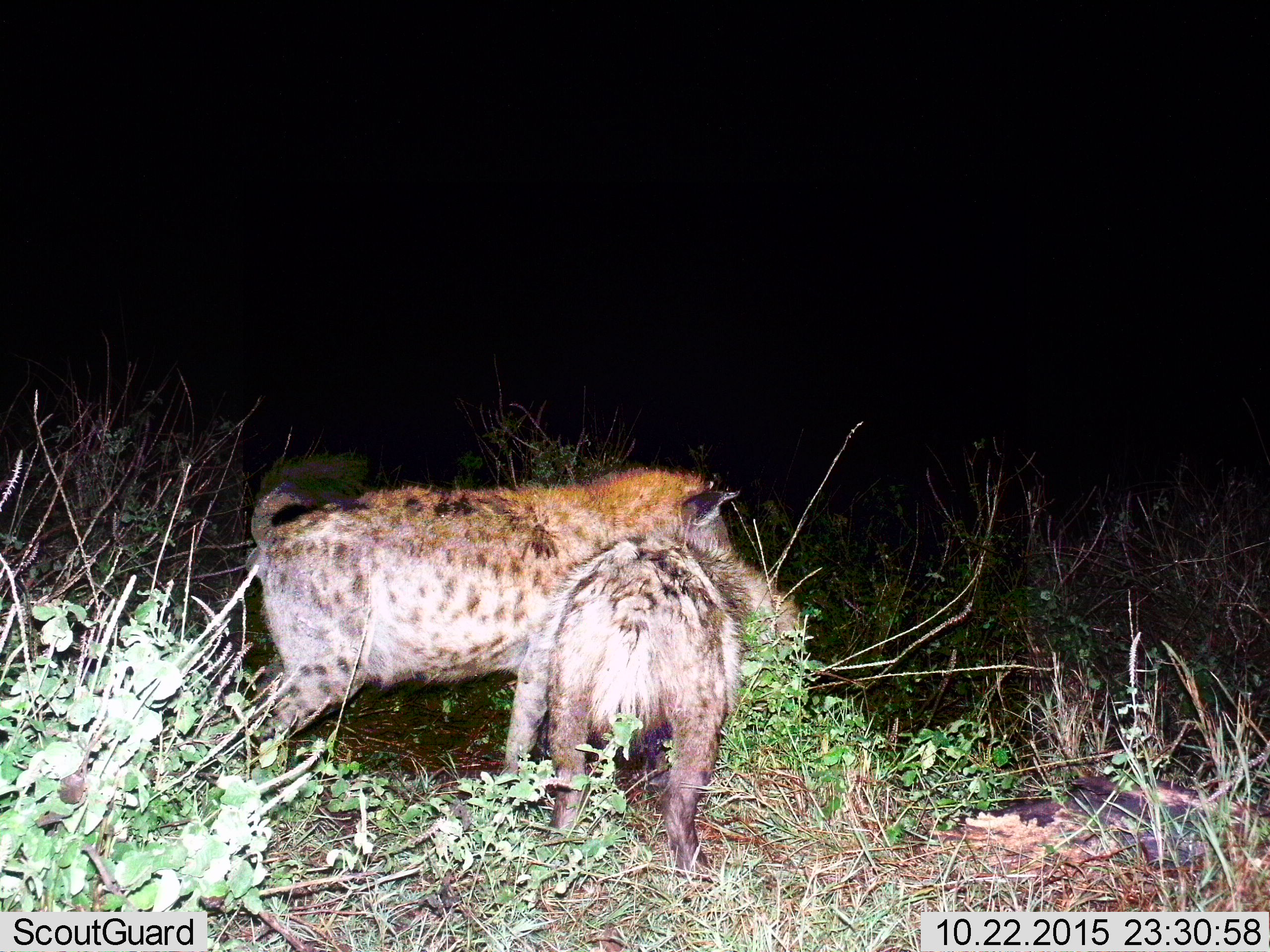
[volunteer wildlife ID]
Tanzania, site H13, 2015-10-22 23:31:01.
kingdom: Animalia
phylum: Chordata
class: Mammalia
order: Carnivora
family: Hyaenidae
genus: Crocuta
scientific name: Crocuta crocuta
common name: spotted hyena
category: hyenaspotted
Hyenaspotted (spotted hyena) (Crocuta crocuta), count 2. Behavior (volunteer vote fractions): standing 60%, resting 0%, moving 0%, interacting 20%. Young present (vote fraction): 10%. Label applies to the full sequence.